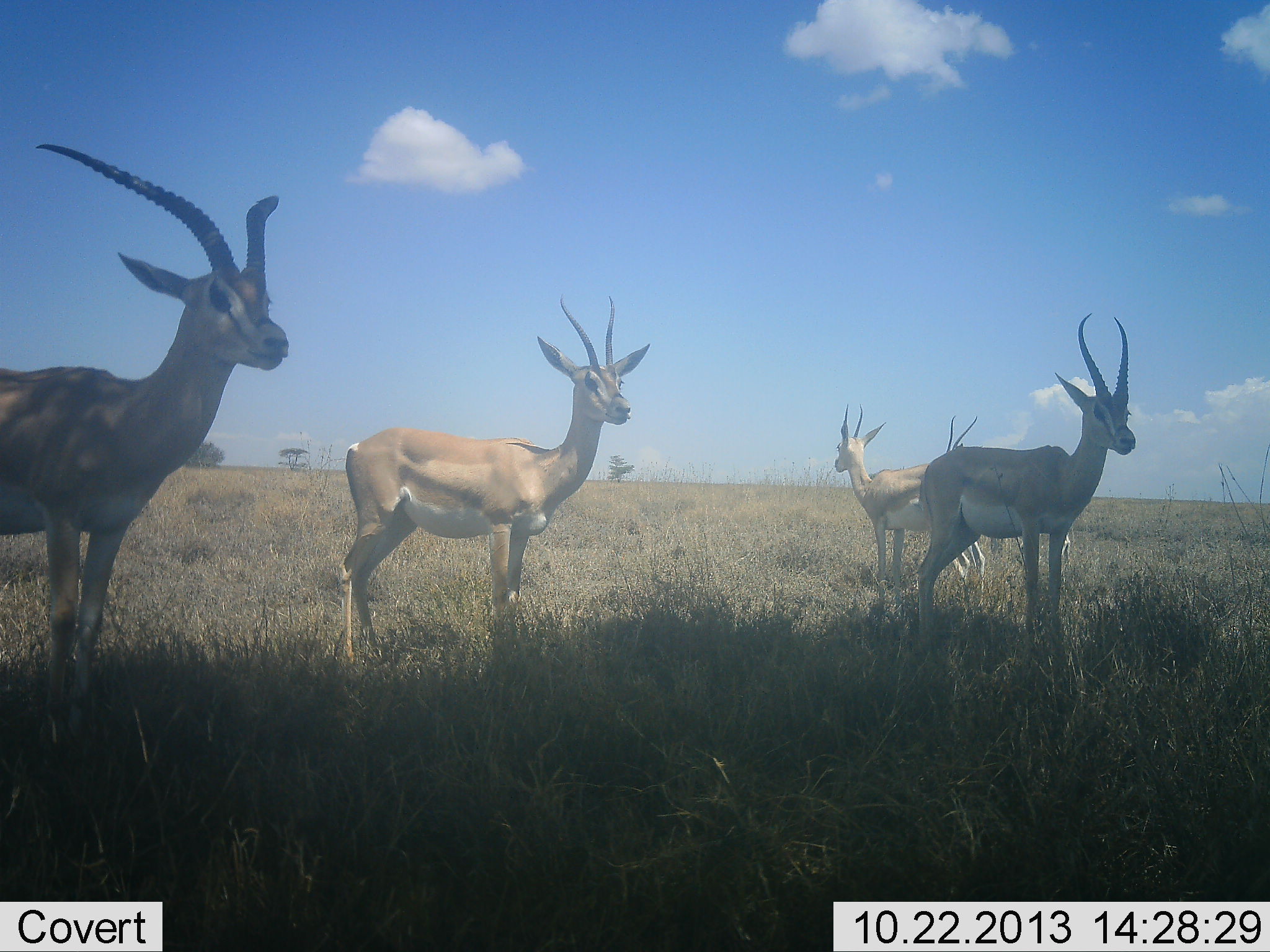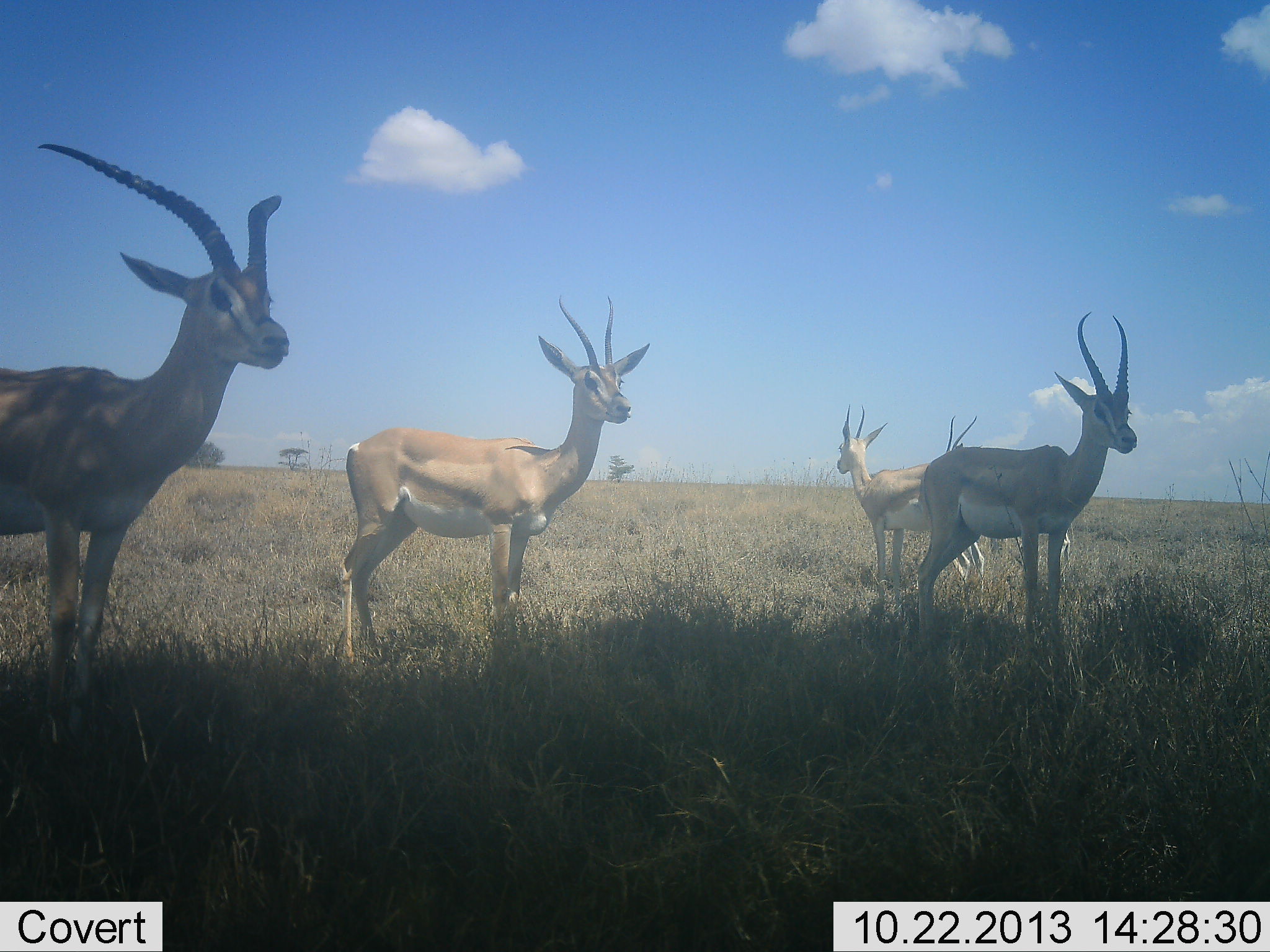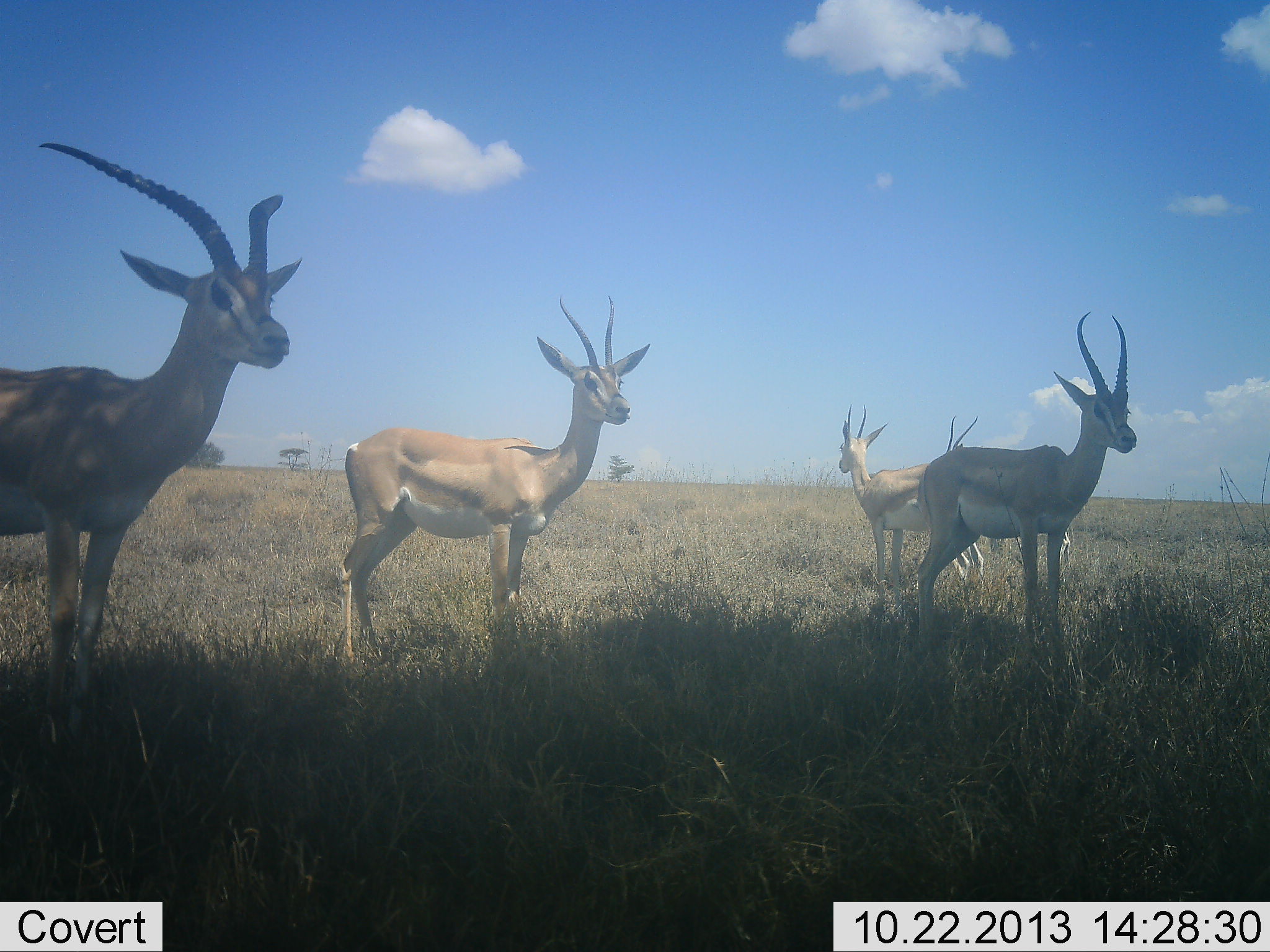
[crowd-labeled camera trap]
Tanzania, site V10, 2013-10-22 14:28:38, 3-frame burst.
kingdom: Animalia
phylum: Chordata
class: Mammalia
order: Artiodactyla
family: Bovidae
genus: Nanger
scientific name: Nanger granti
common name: grant's gazelle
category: gazellegrants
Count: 5.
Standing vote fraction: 100%.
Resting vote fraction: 7%.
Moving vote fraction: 0%.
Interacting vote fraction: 0%.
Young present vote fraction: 7%.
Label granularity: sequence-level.